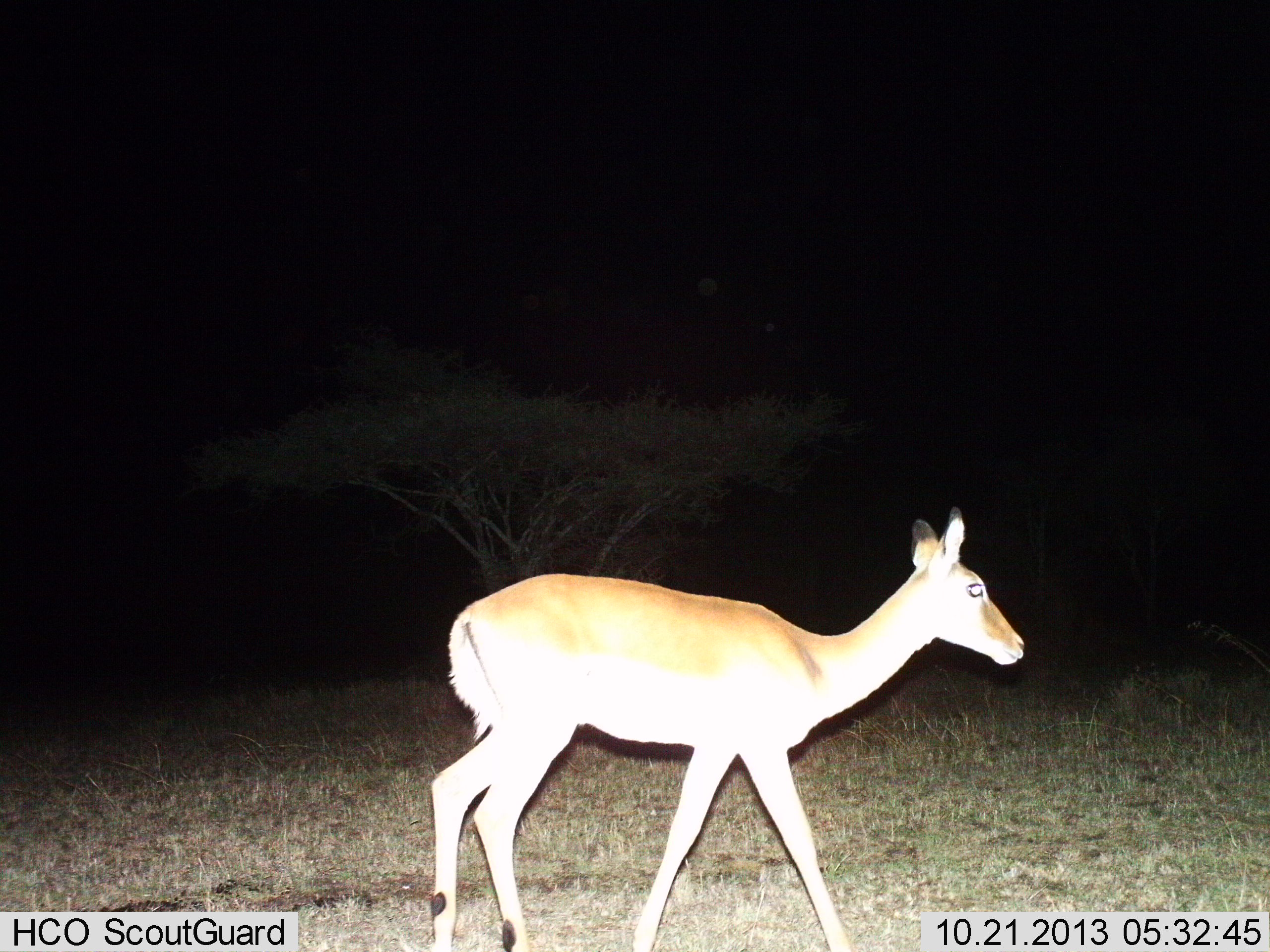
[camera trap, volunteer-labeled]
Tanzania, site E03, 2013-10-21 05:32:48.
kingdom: Animalia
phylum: Chordata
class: Mammalia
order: Artiodactyla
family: Bovidae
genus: Aepyceros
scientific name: Aepyceros melampus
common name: impala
Impala (Aepyceros melampus), count 1. Behavior (volunteer vote fractions): standing 20%, resting 0%, moving 90%, interacting 0%. Young present (vote fraction): 0%. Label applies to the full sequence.